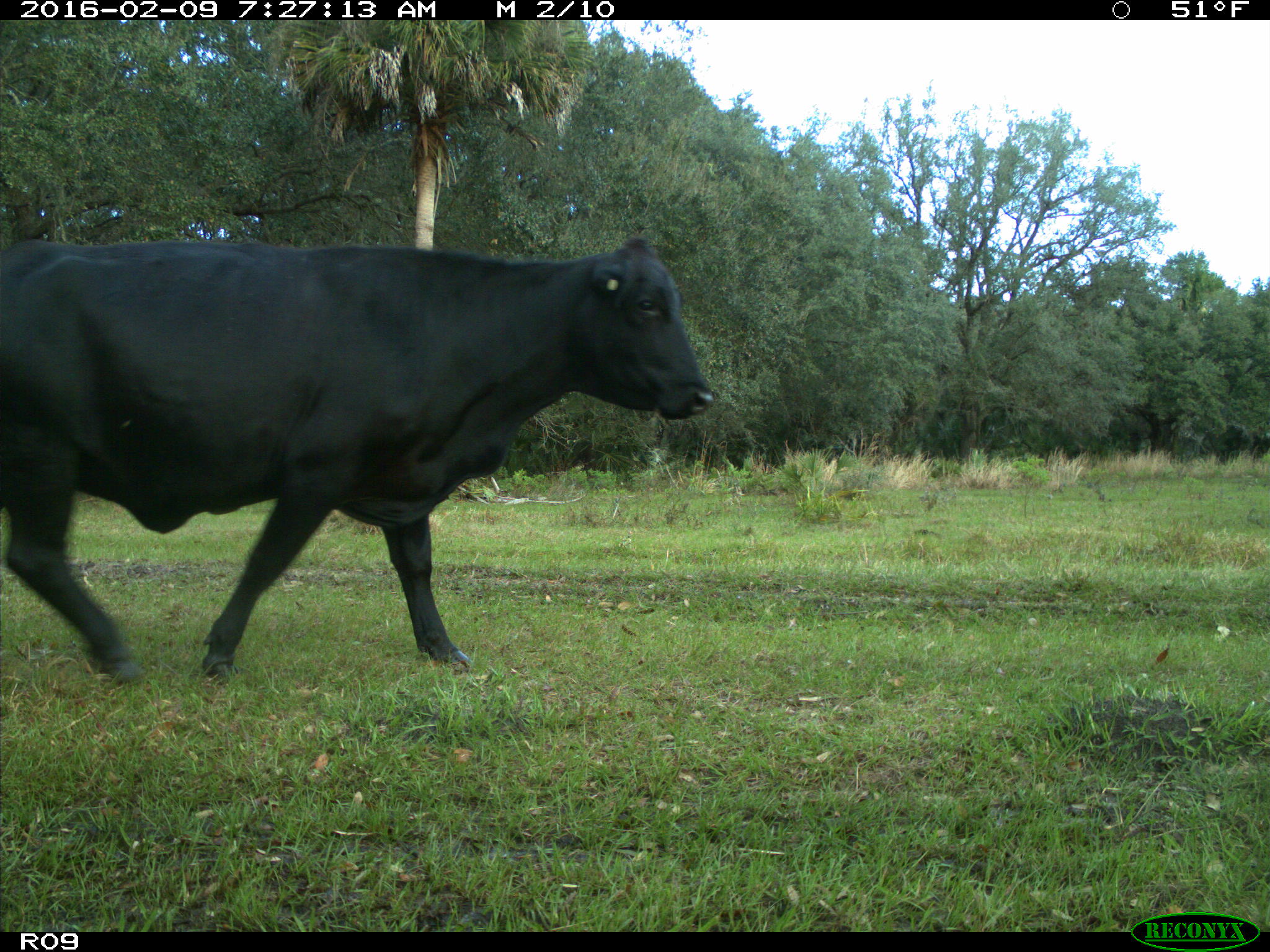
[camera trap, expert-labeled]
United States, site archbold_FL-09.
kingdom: Animalia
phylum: Chordata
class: Mammalia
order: Artiodactyla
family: Bovidae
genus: Bos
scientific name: Bos taurus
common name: domestic cow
Bos taurus (domestic cow).